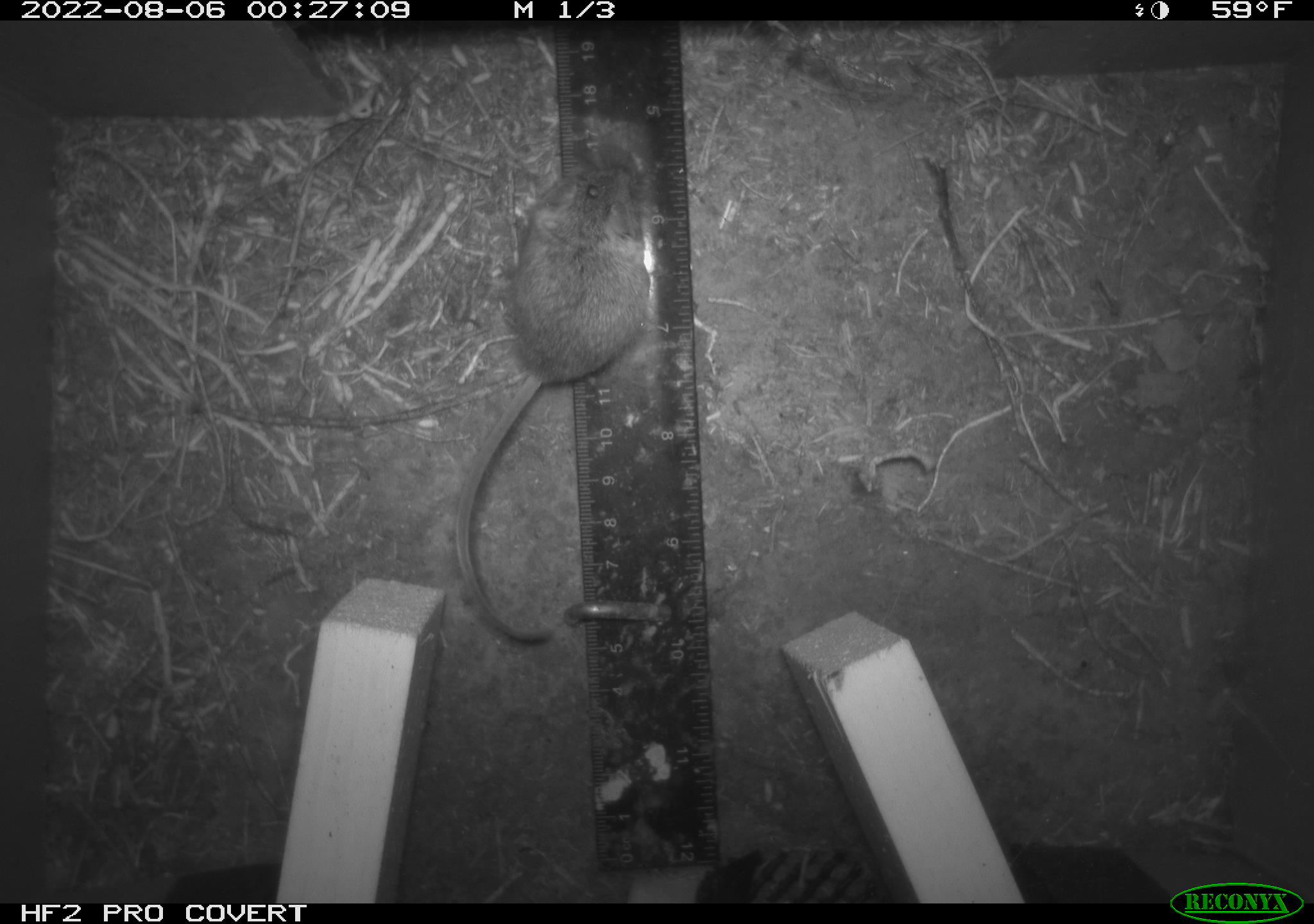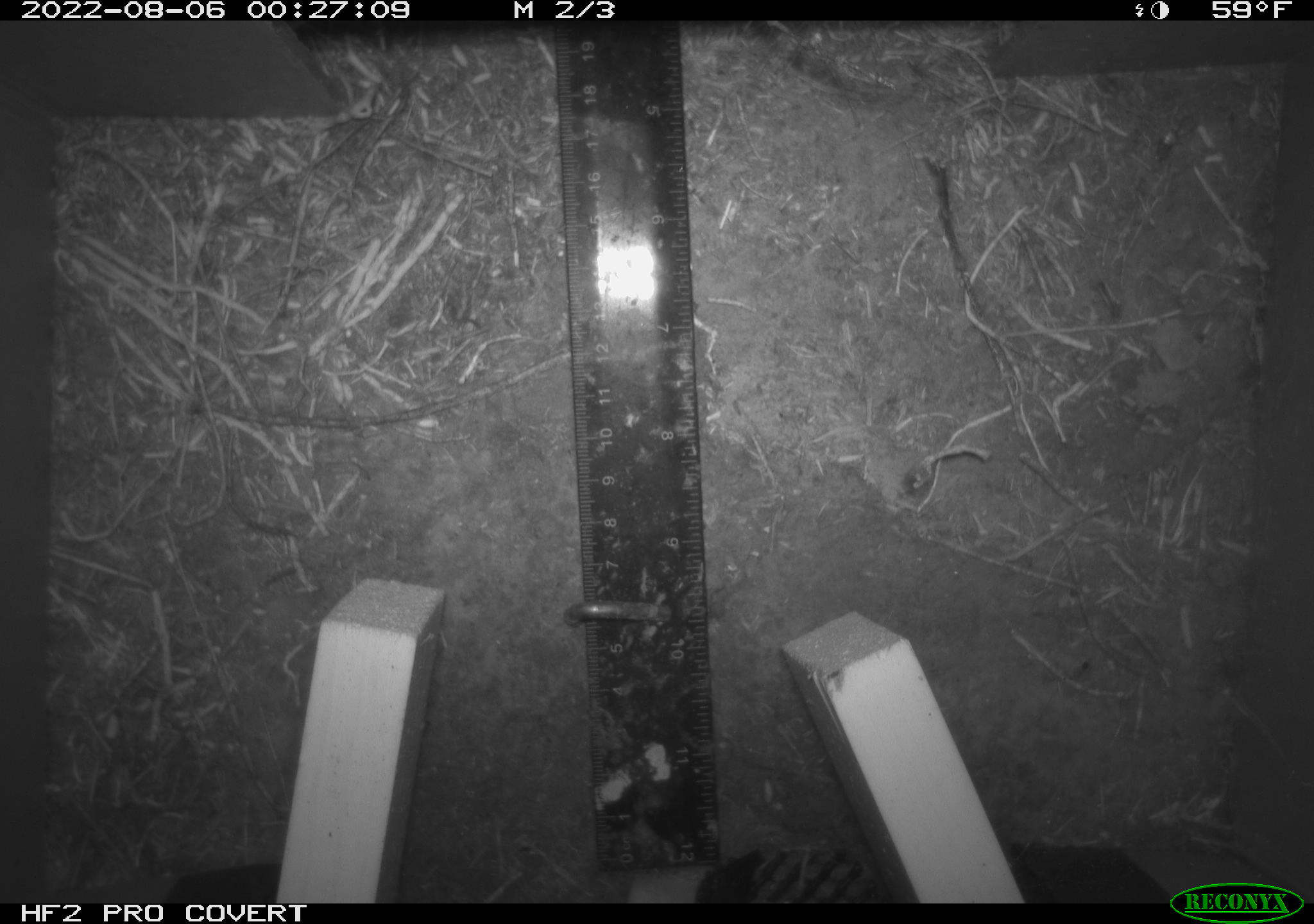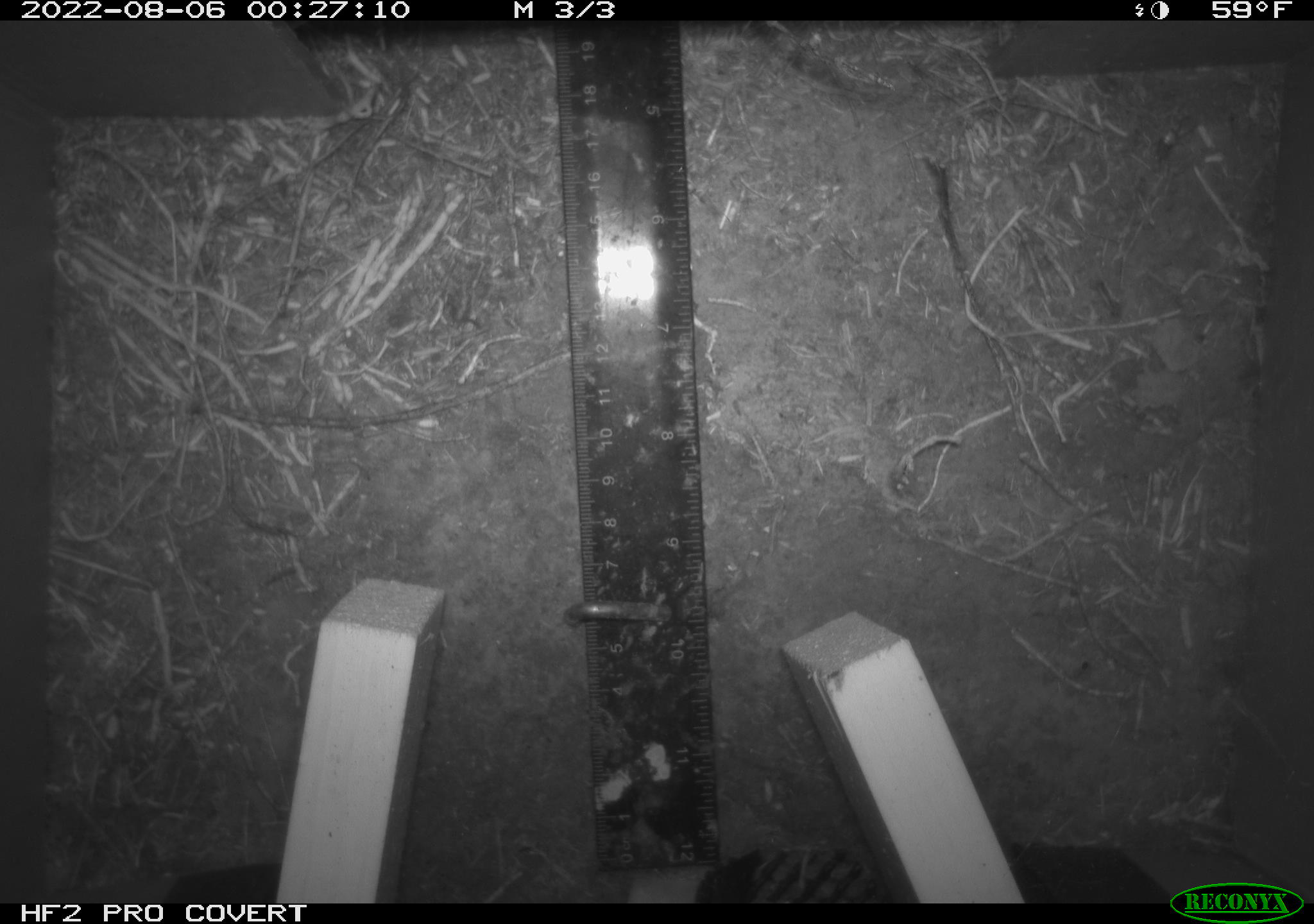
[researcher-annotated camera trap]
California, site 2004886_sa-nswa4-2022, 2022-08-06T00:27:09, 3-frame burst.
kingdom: Animalia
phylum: Chordata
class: Mammalia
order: Rodentia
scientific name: Rodentia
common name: rodent